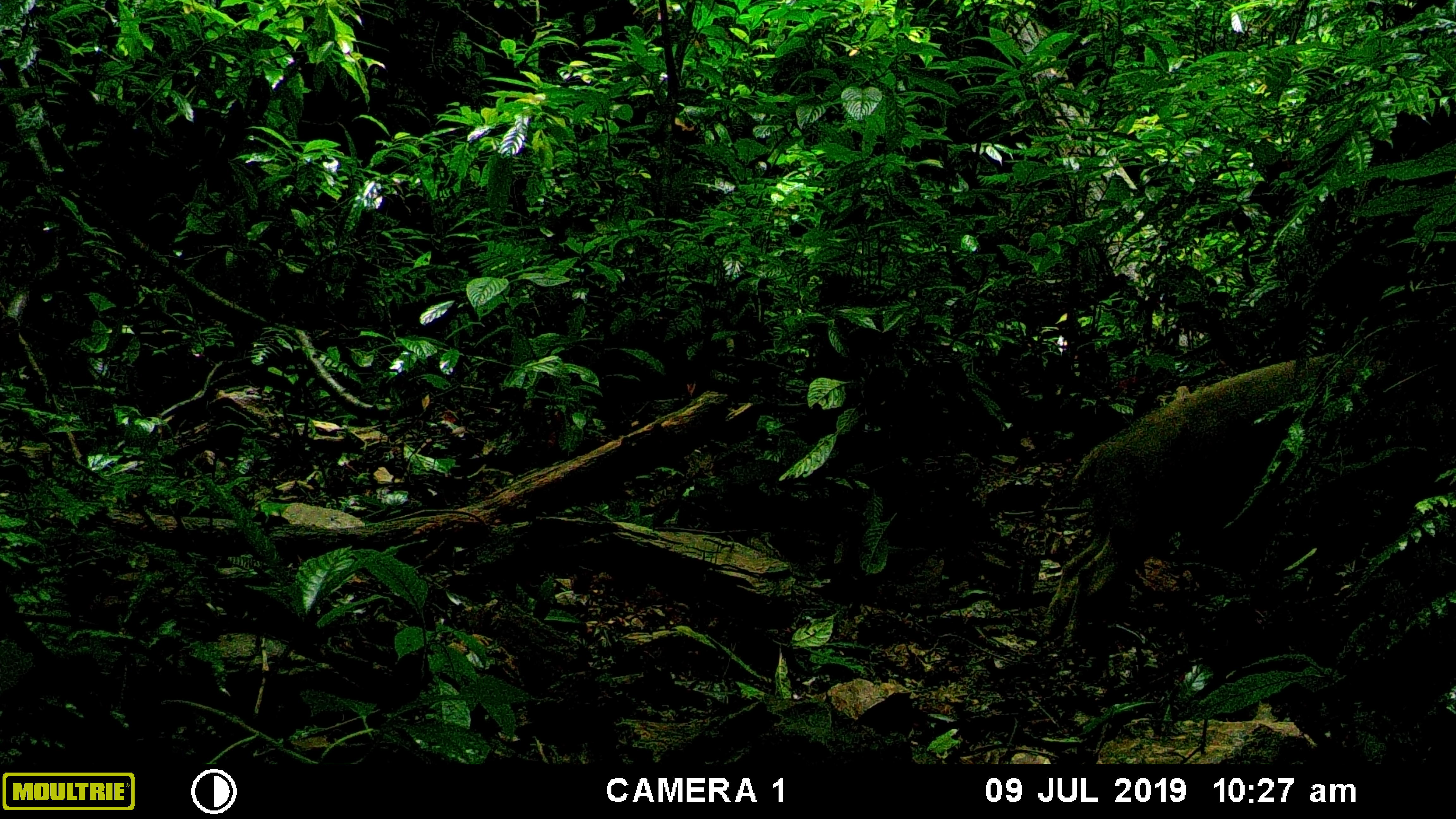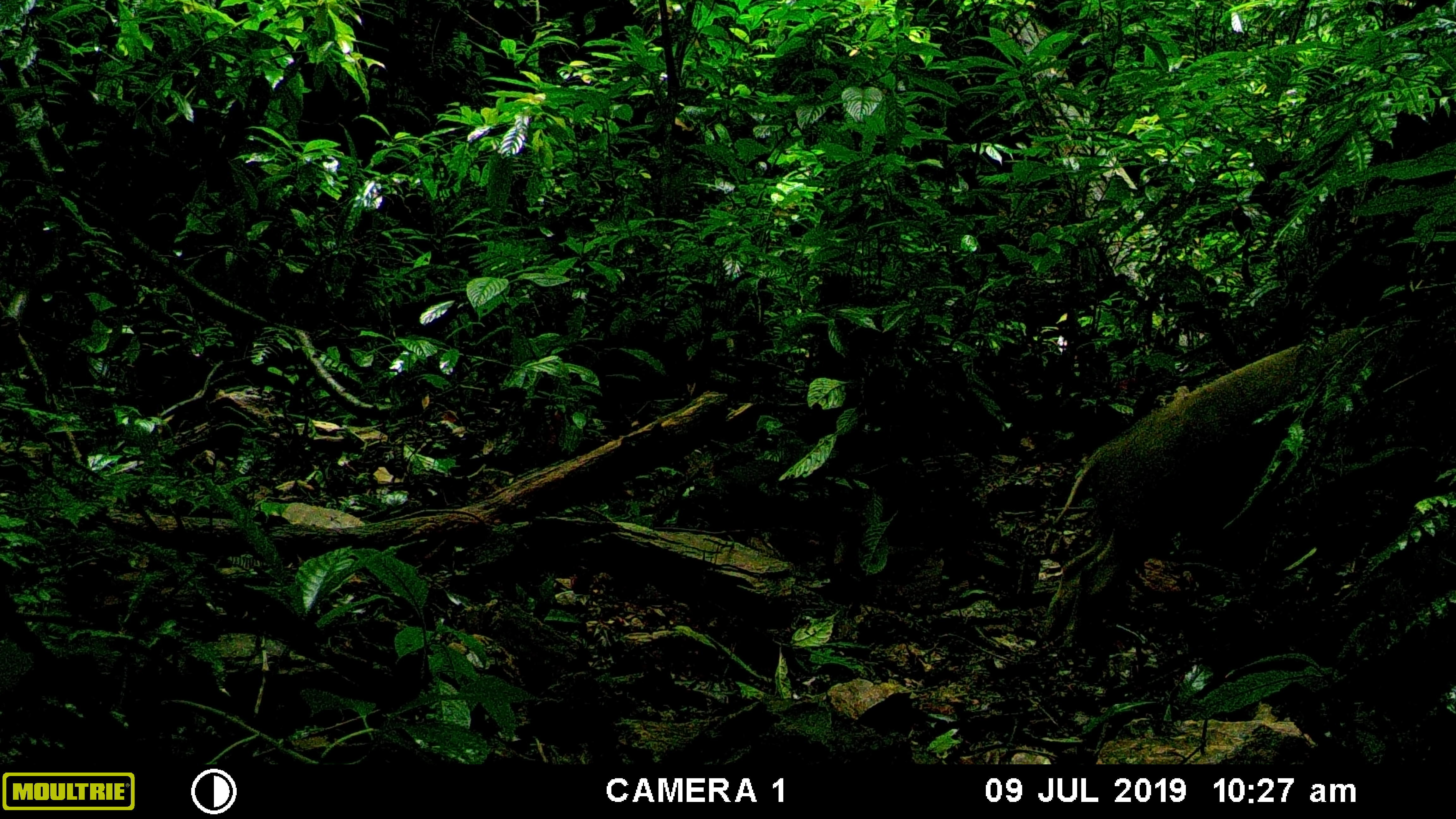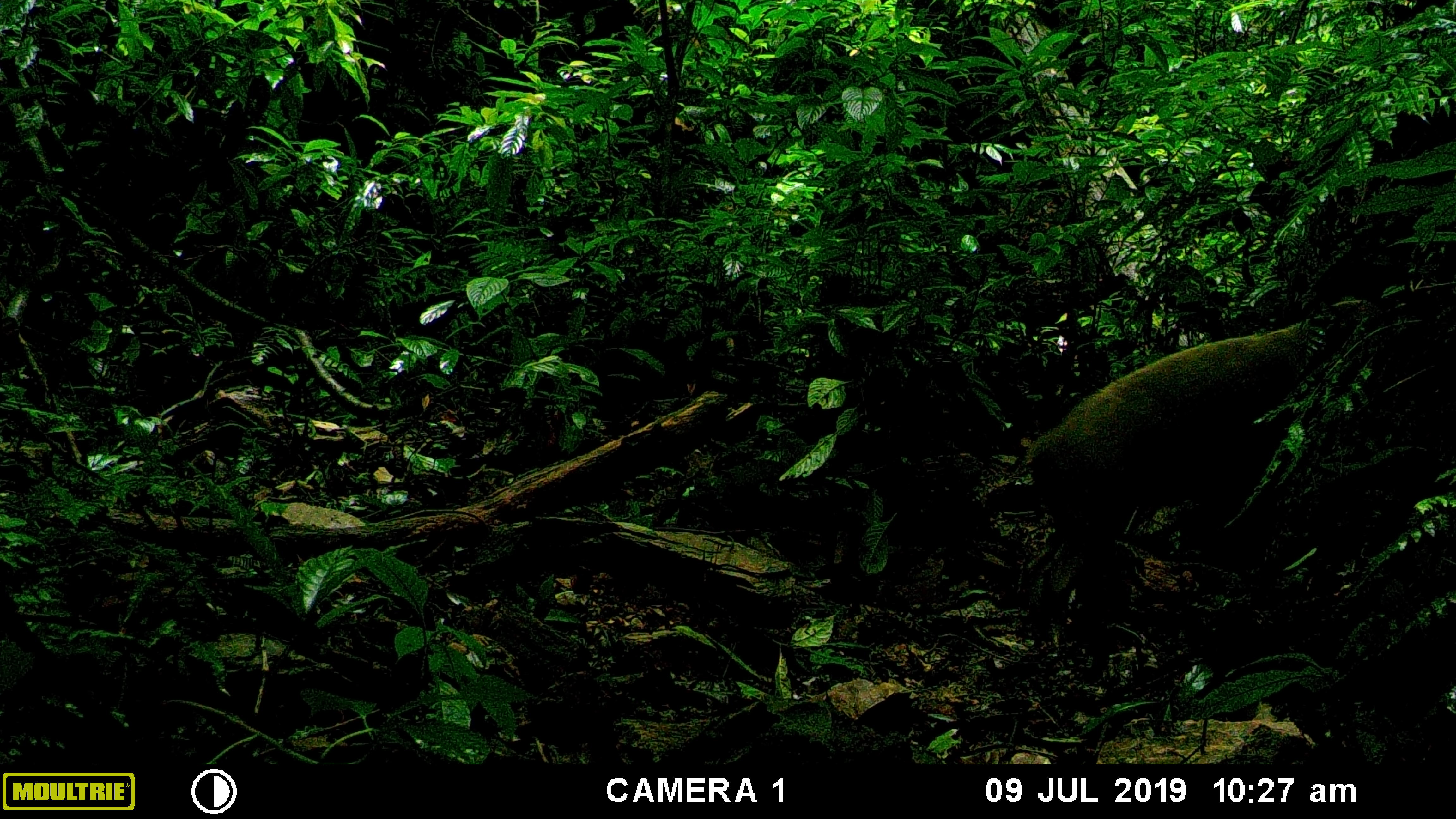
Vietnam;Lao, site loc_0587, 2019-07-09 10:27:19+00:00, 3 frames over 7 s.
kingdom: Animalia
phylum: Chordata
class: Mammalia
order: Artiodactyla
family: Suidae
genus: Sus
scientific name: Sus scrofa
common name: eurasian wild pig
Eurasian wild pig (Sus scrofa). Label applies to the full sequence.